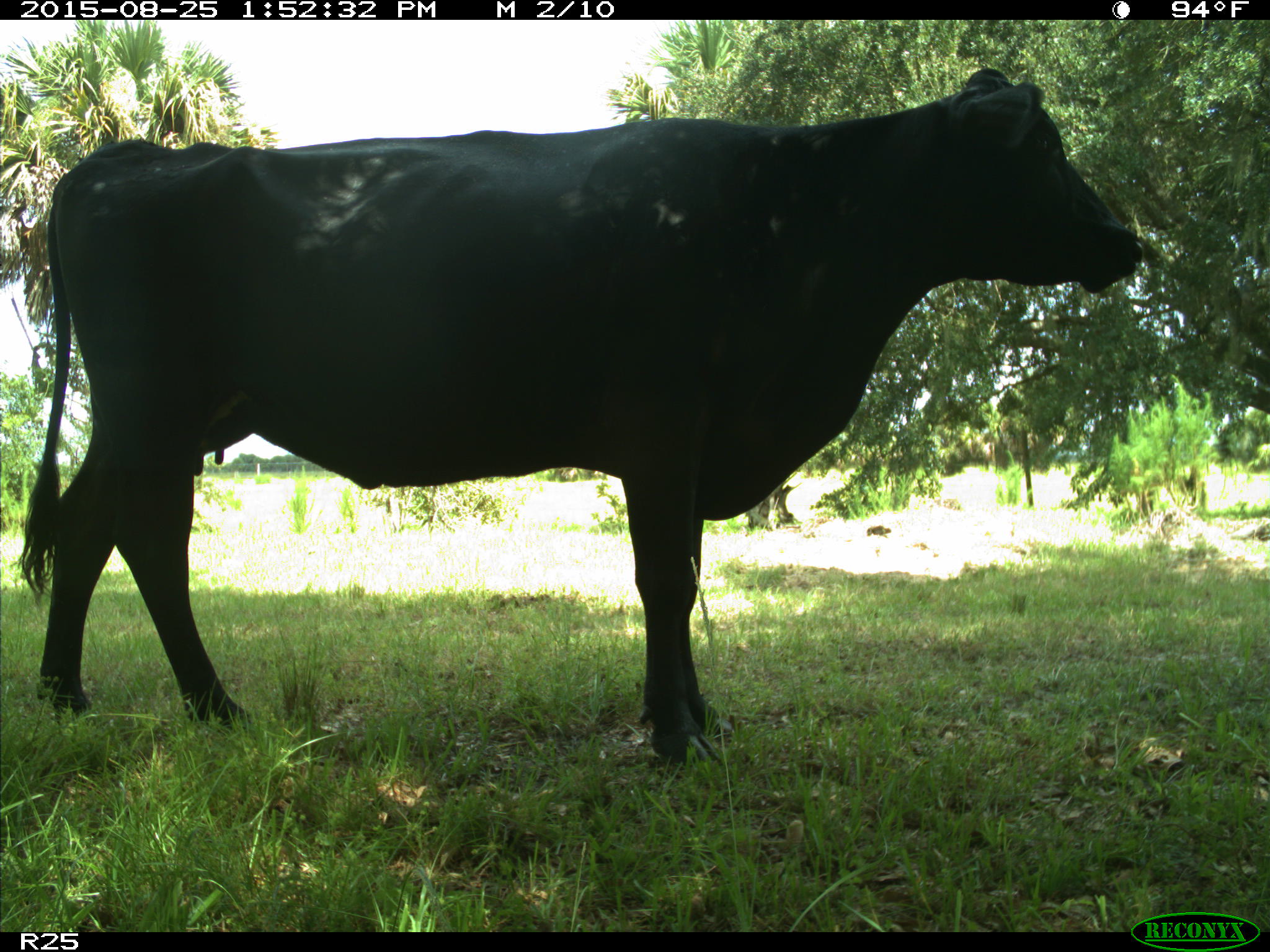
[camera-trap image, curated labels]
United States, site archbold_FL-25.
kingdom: Animalia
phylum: Chordata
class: Mammalia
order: Artiodactyla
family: Bovidae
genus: Bos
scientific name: Bos taurus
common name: domestic cow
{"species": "Bos taurus (domestic cow)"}